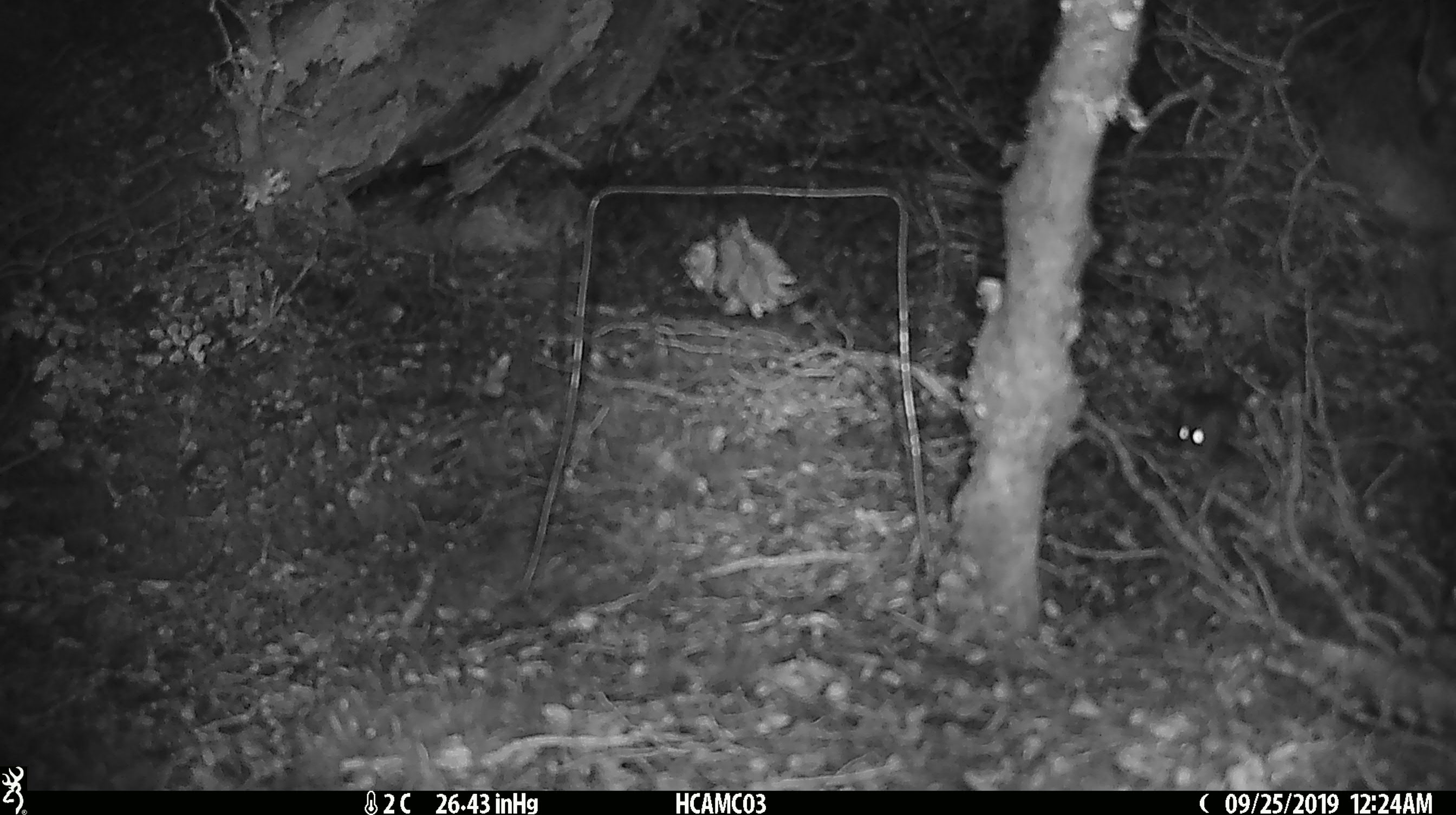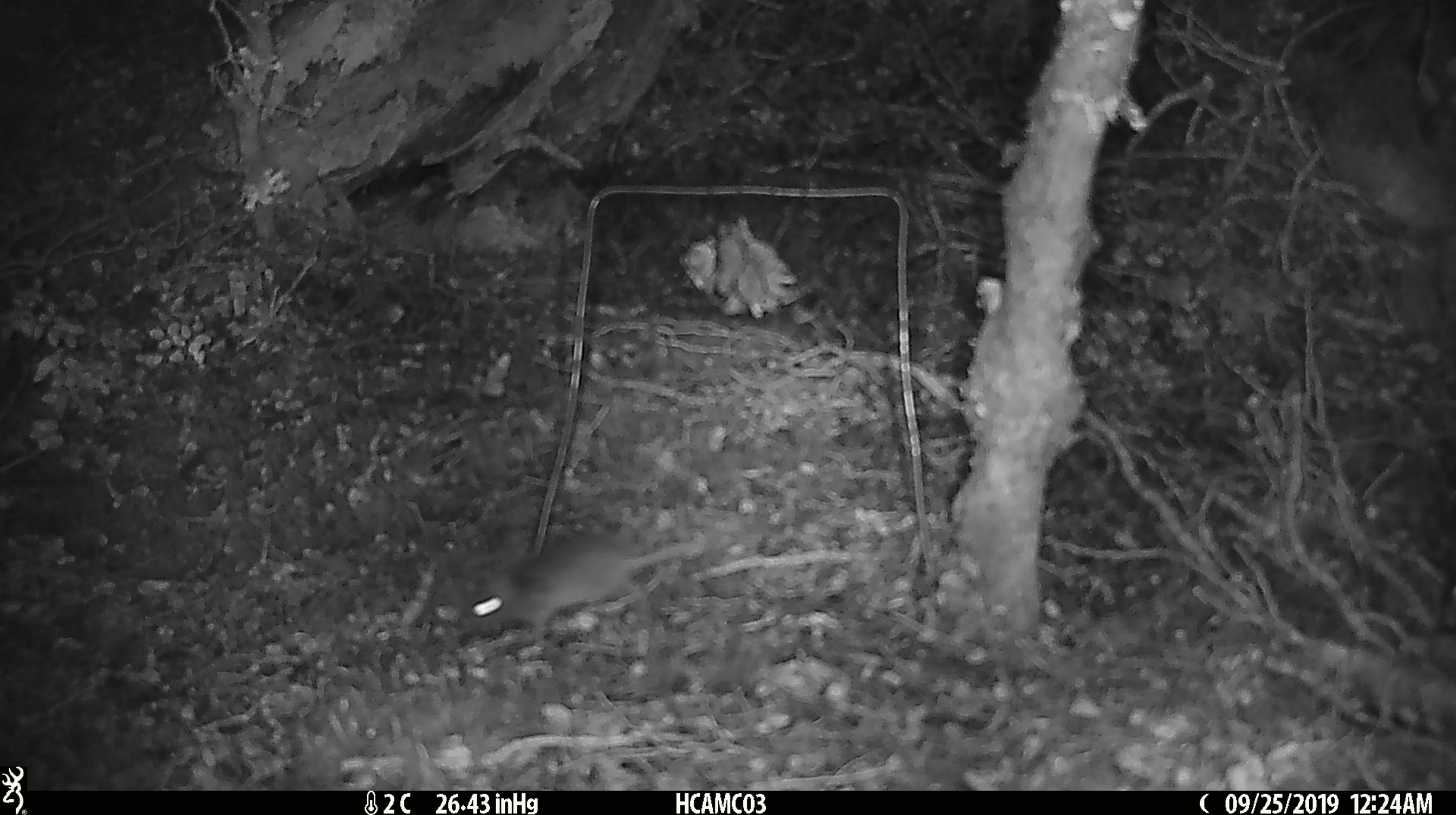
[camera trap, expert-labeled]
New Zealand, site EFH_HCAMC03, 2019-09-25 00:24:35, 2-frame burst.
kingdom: Animalia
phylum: Chordata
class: Mammalia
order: Rodentia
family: Muridae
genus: Mus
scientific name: Mus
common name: mouse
Mouse (Mus).